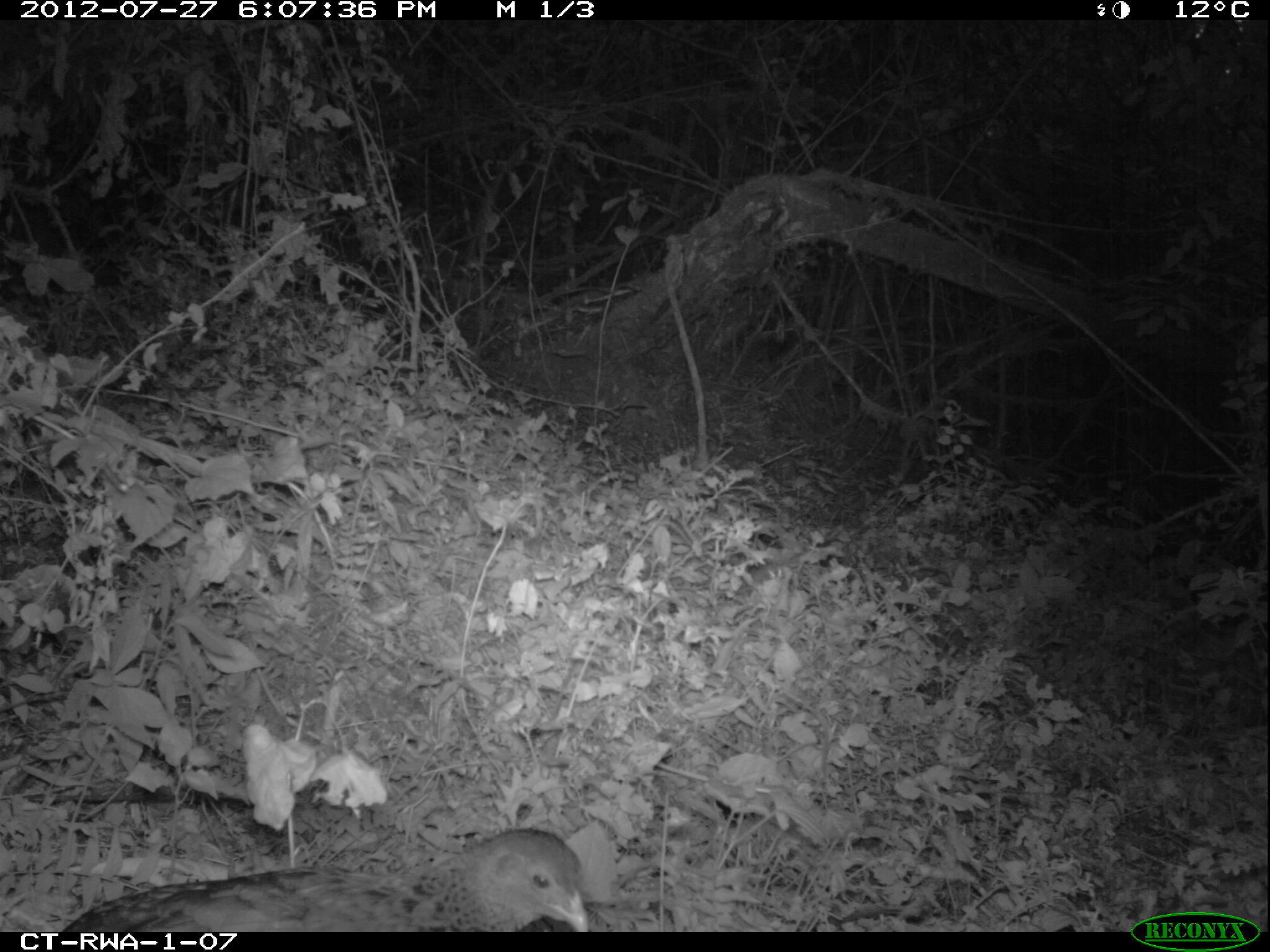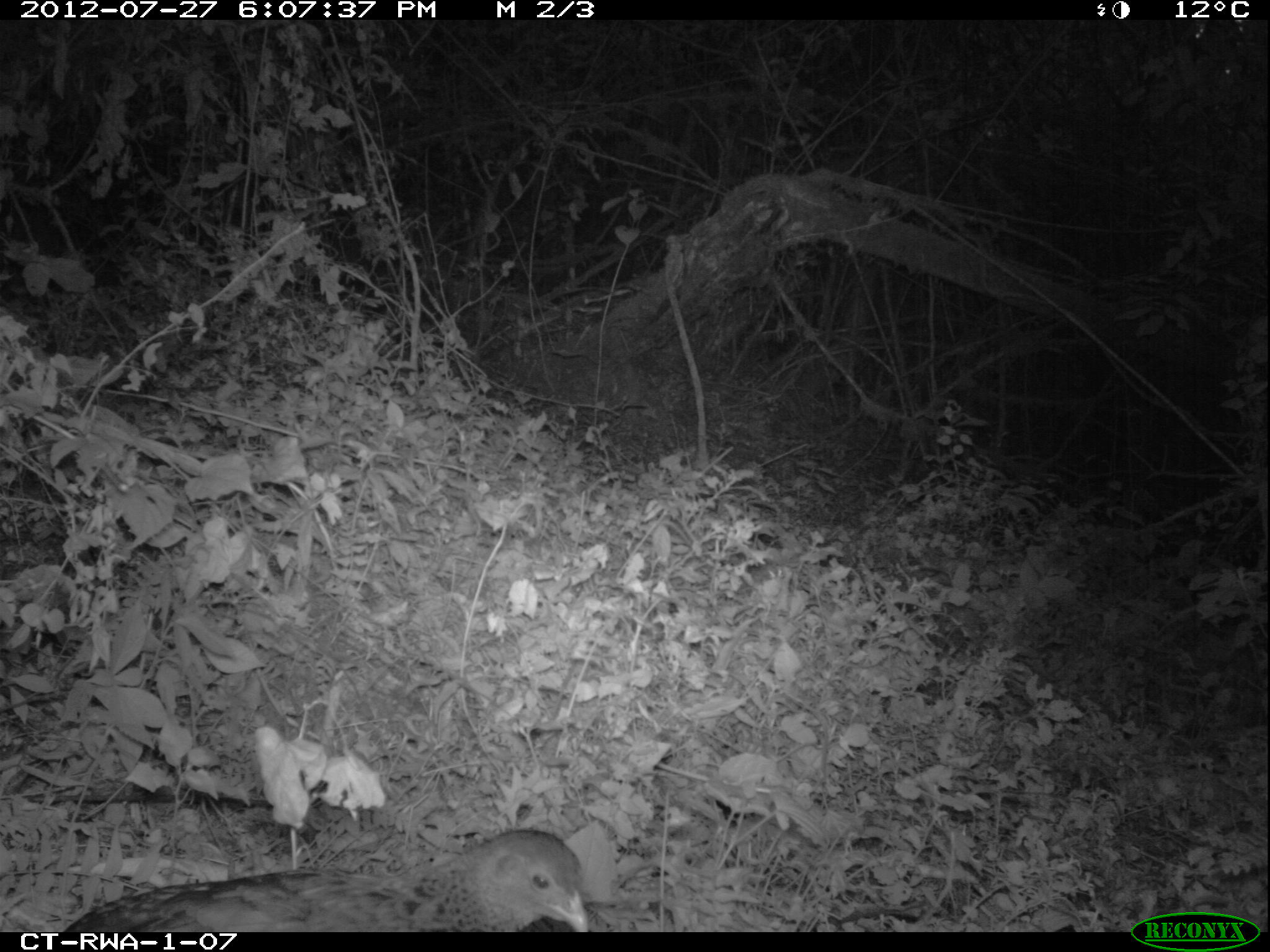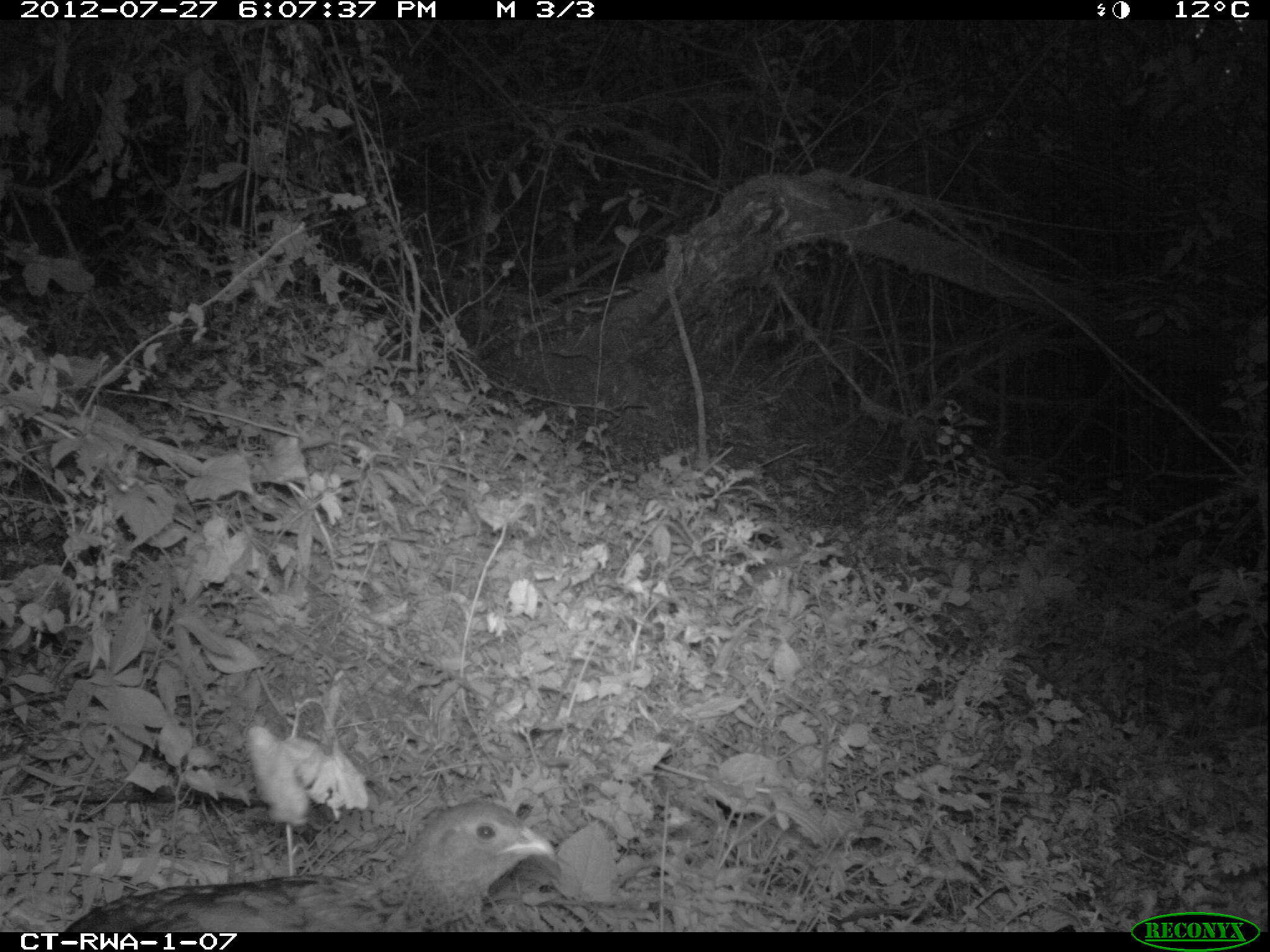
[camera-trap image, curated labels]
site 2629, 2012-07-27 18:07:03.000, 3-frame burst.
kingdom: Animalia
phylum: Chordata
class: Aves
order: Galliformes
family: Phasianidae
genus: Pternistis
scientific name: Pternistis nobilis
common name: handsome francolin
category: francolinus nobilis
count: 1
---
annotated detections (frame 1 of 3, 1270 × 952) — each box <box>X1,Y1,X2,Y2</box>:
francolinus nobilis: <box>61,829,592,930</box>